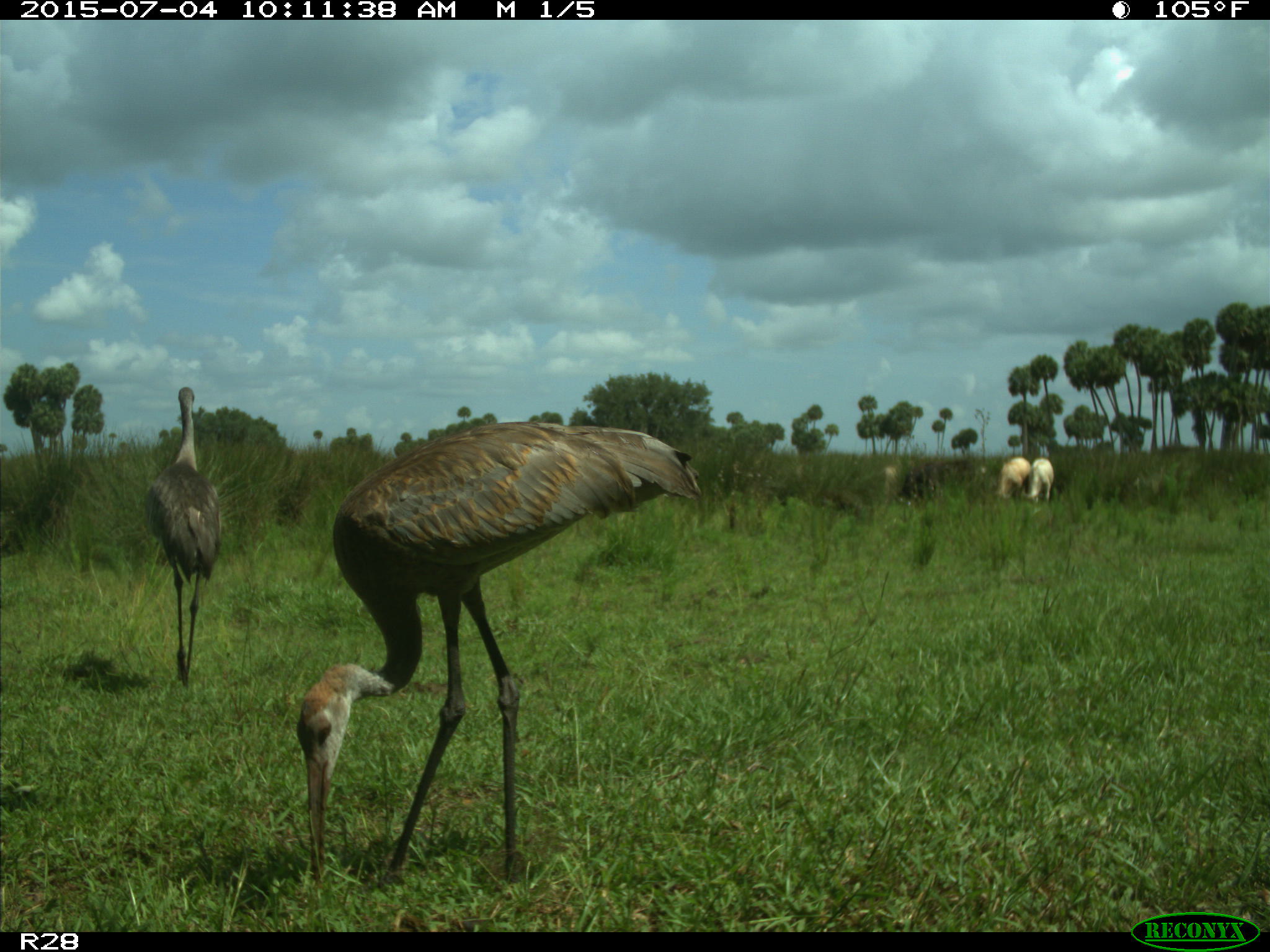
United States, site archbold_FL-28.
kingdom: Animalia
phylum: Chordata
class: Mammalia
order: Artiodactyla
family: Bovidae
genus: Bos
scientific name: Bos taurus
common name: domestic cow